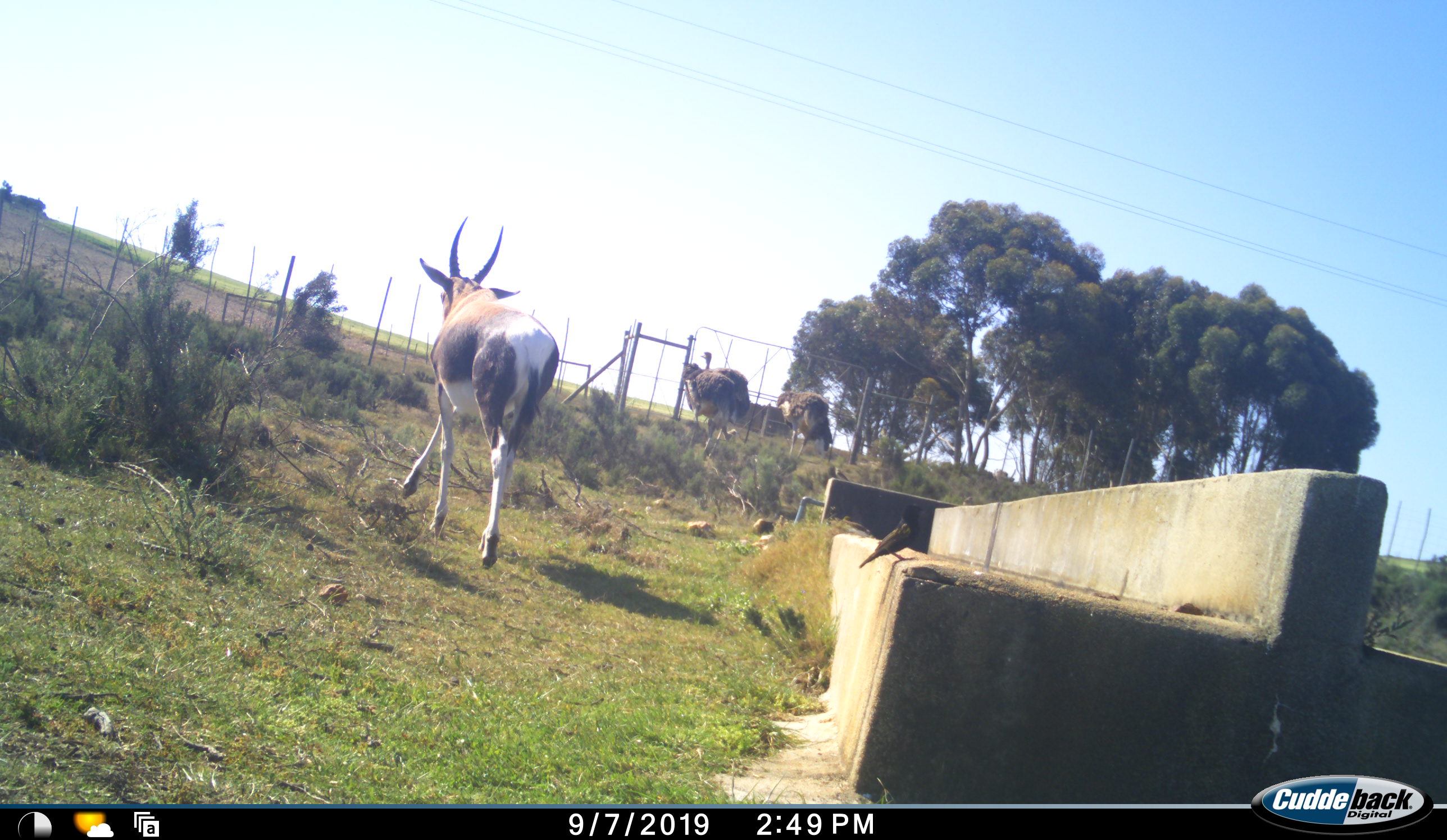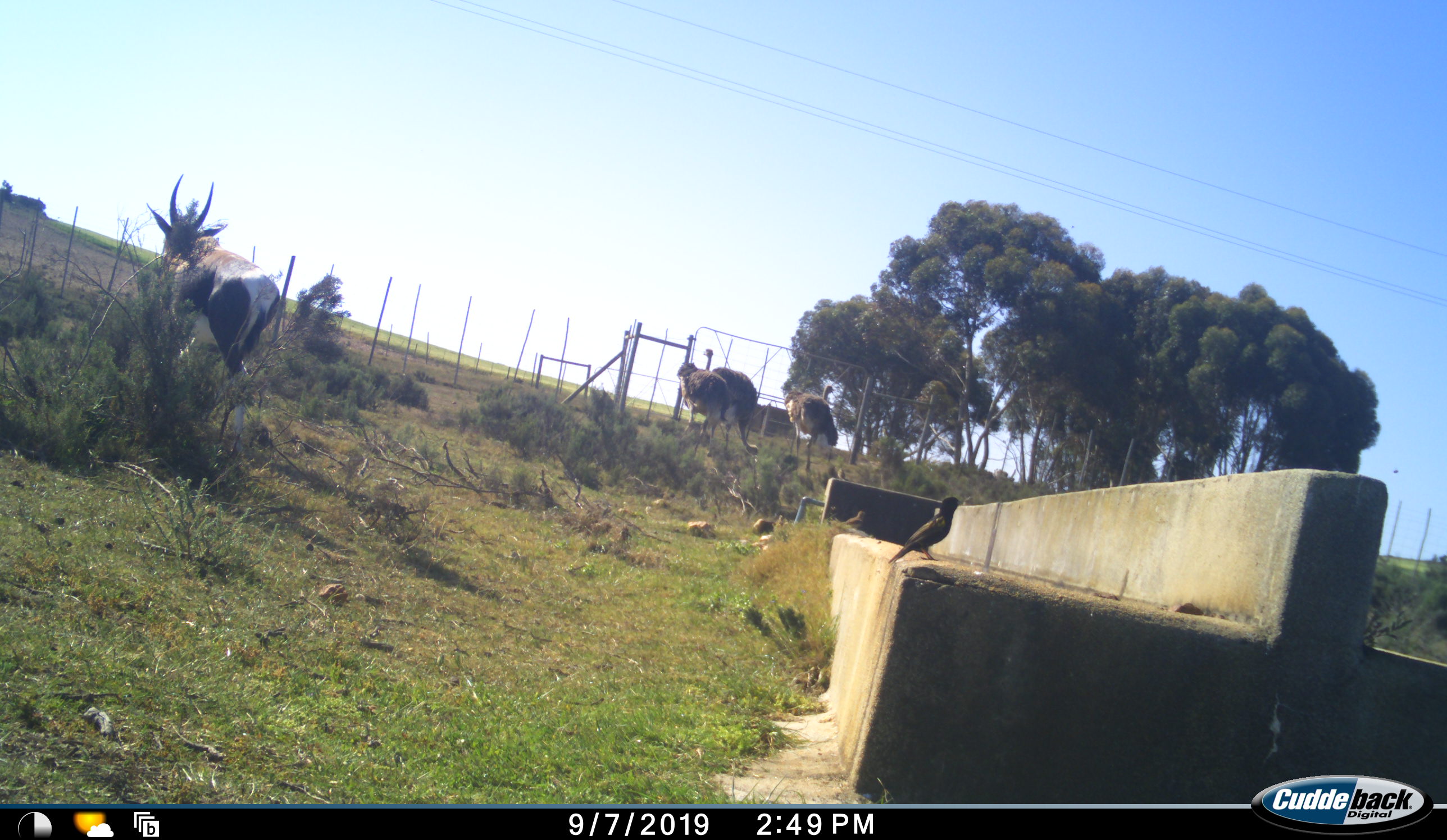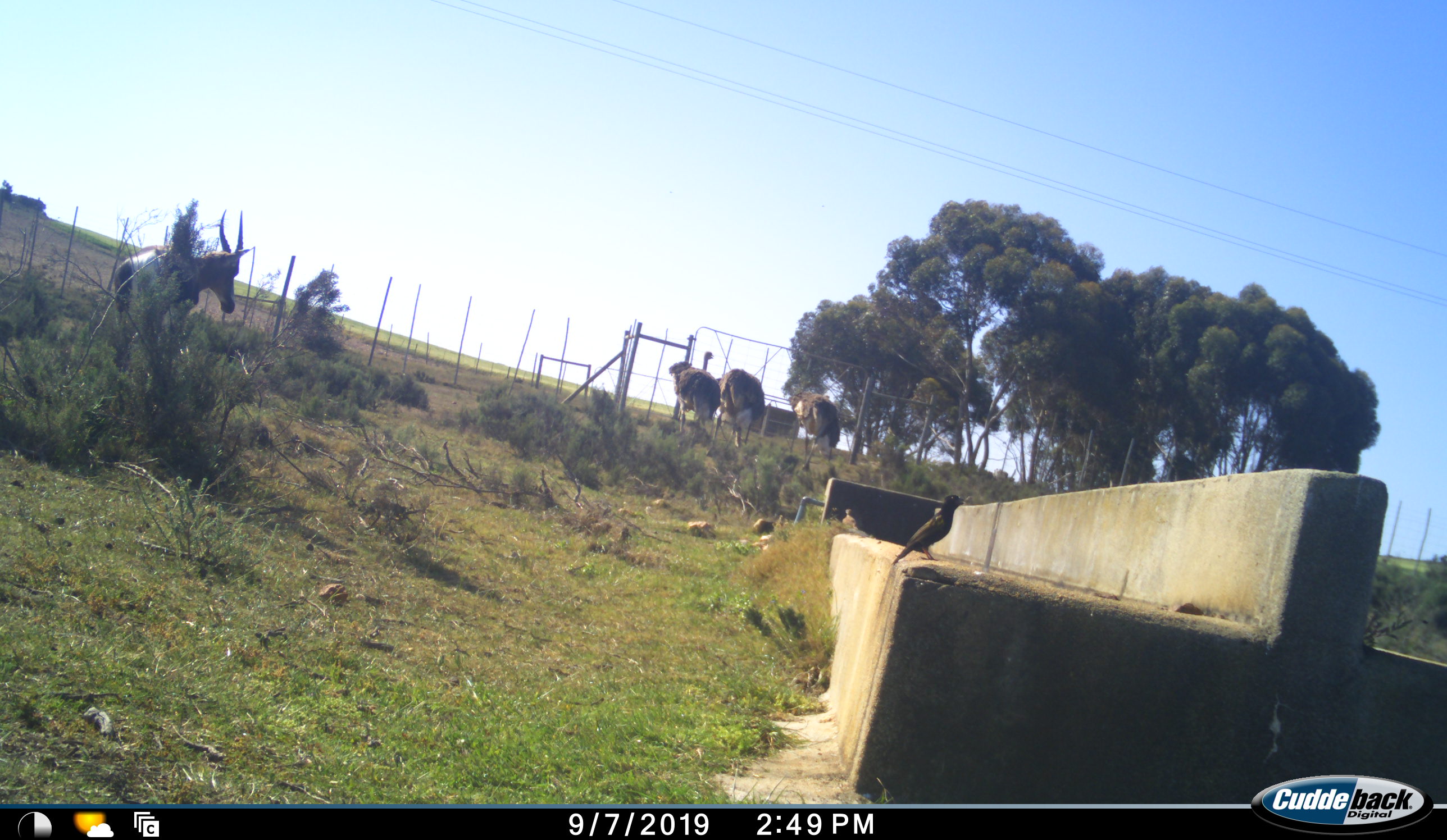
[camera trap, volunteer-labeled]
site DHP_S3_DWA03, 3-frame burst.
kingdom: Animalia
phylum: Chordata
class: Aves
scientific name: Aves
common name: bird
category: birdother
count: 1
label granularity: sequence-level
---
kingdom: Animalia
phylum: Chordata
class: Mammalia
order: Artiodactyla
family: Bovidae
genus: Damaliscus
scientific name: Damaliscus pygargus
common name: bontebok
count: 1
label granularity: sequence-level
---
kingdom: Animalia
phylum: Chordata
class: Aves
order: Struthioniformes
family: Struthionidae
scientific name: Struthionidae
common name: ostrich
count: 3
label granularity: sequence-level